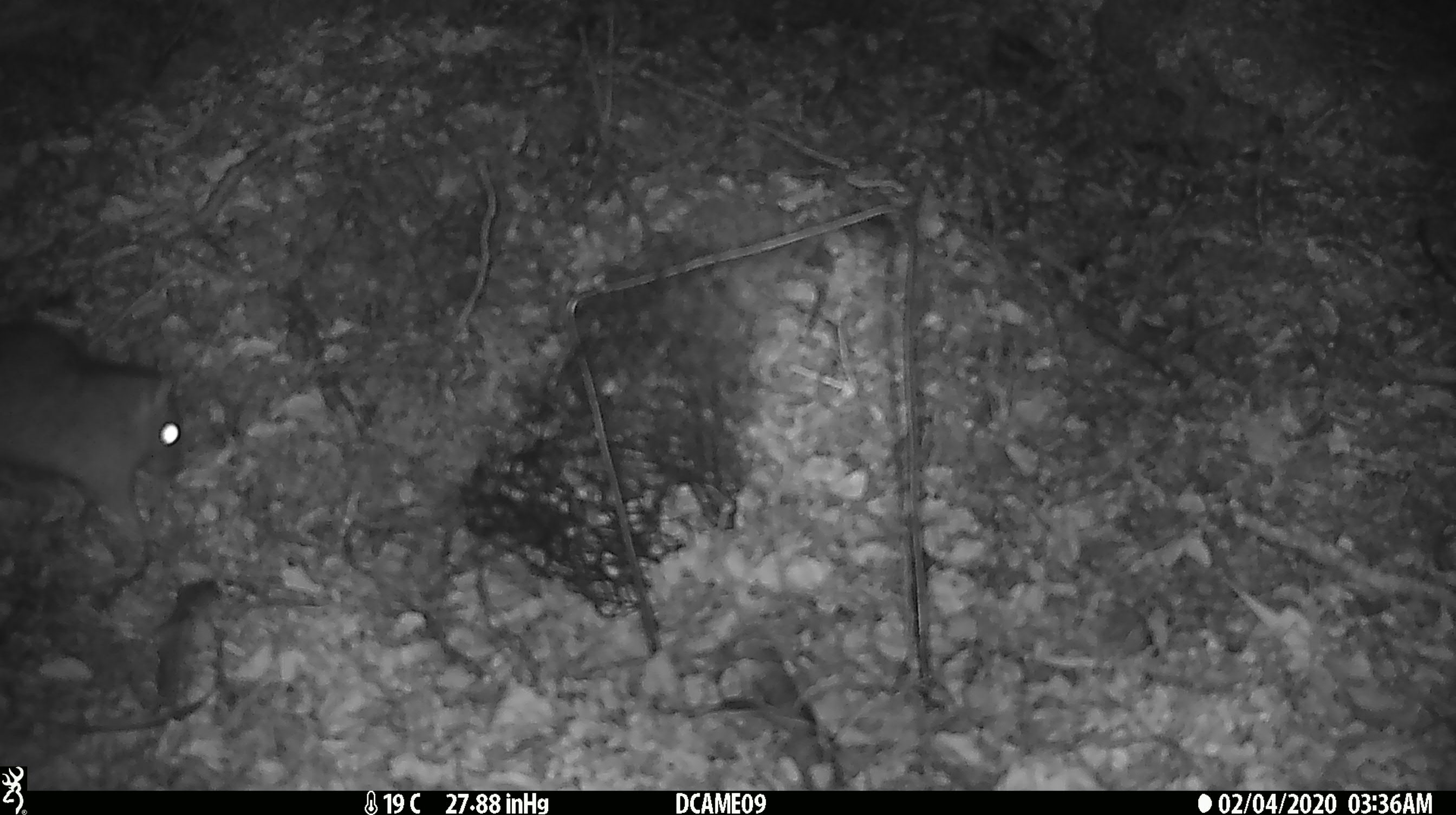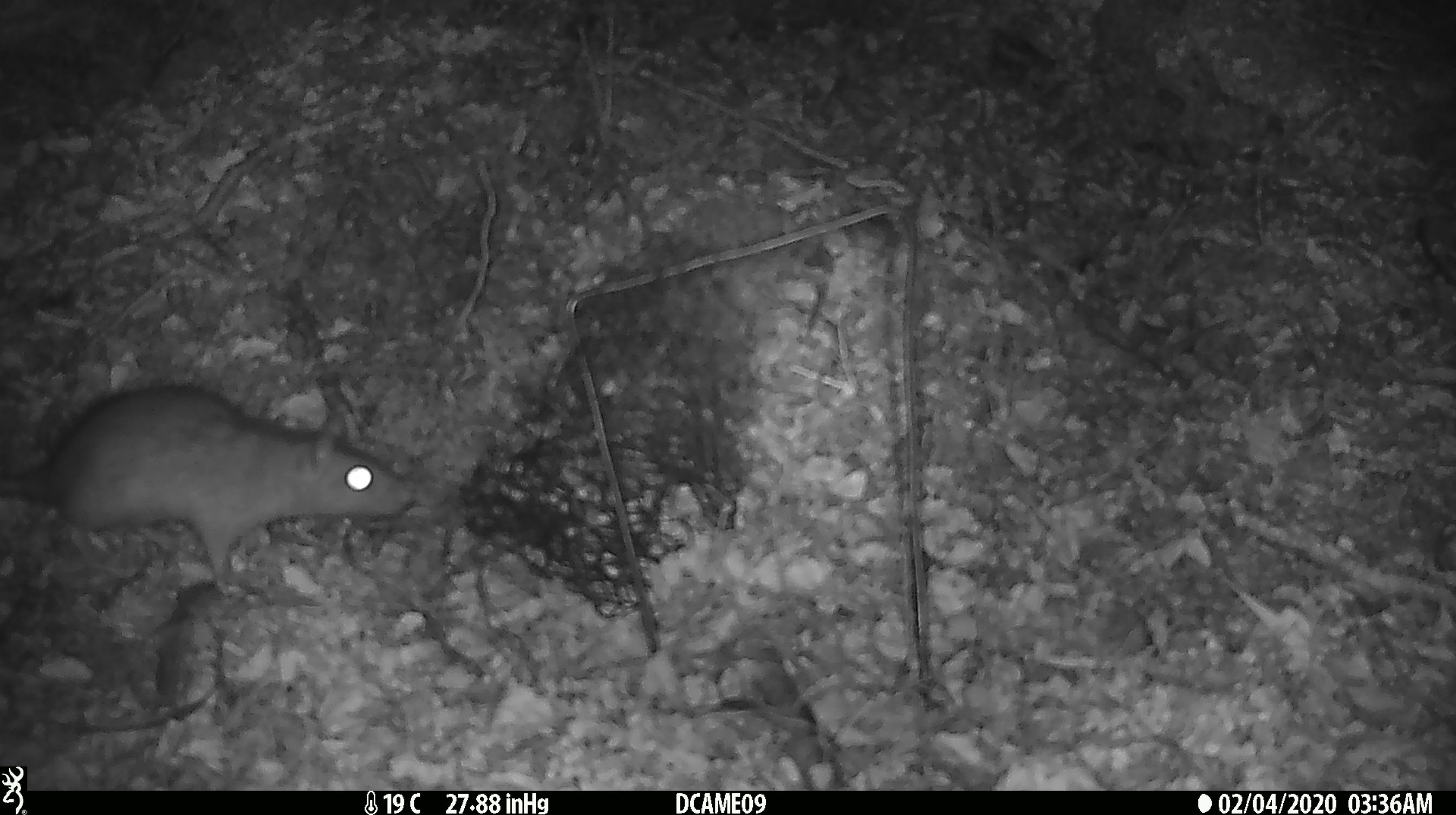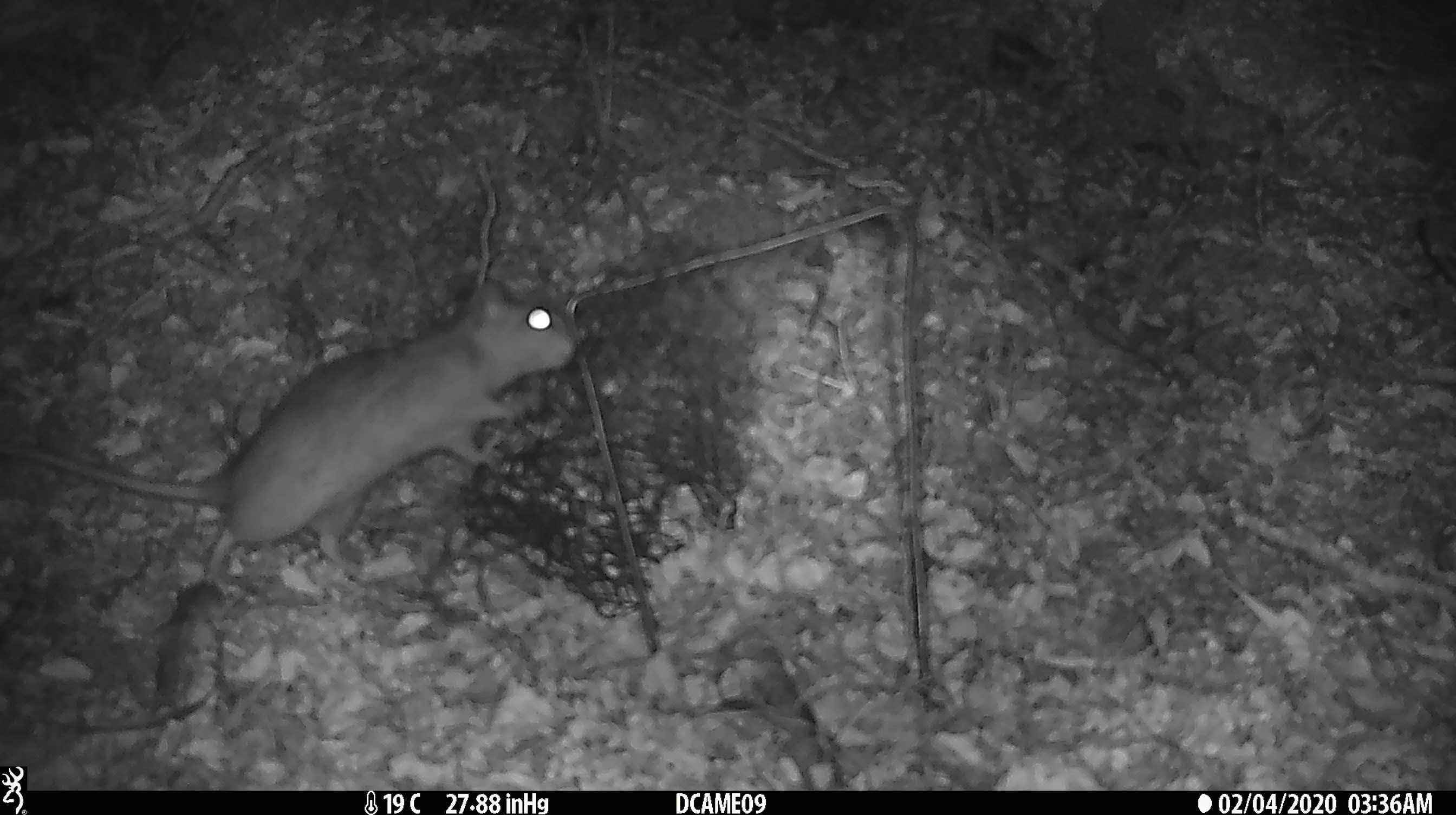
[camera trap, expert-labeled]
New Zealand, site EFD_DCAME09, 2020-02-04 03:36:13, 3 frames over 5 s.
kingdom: Animalia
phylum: Chordata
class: Mammalia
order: Rodentia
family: Muridae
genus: Rattus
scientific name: Rattus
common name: rat